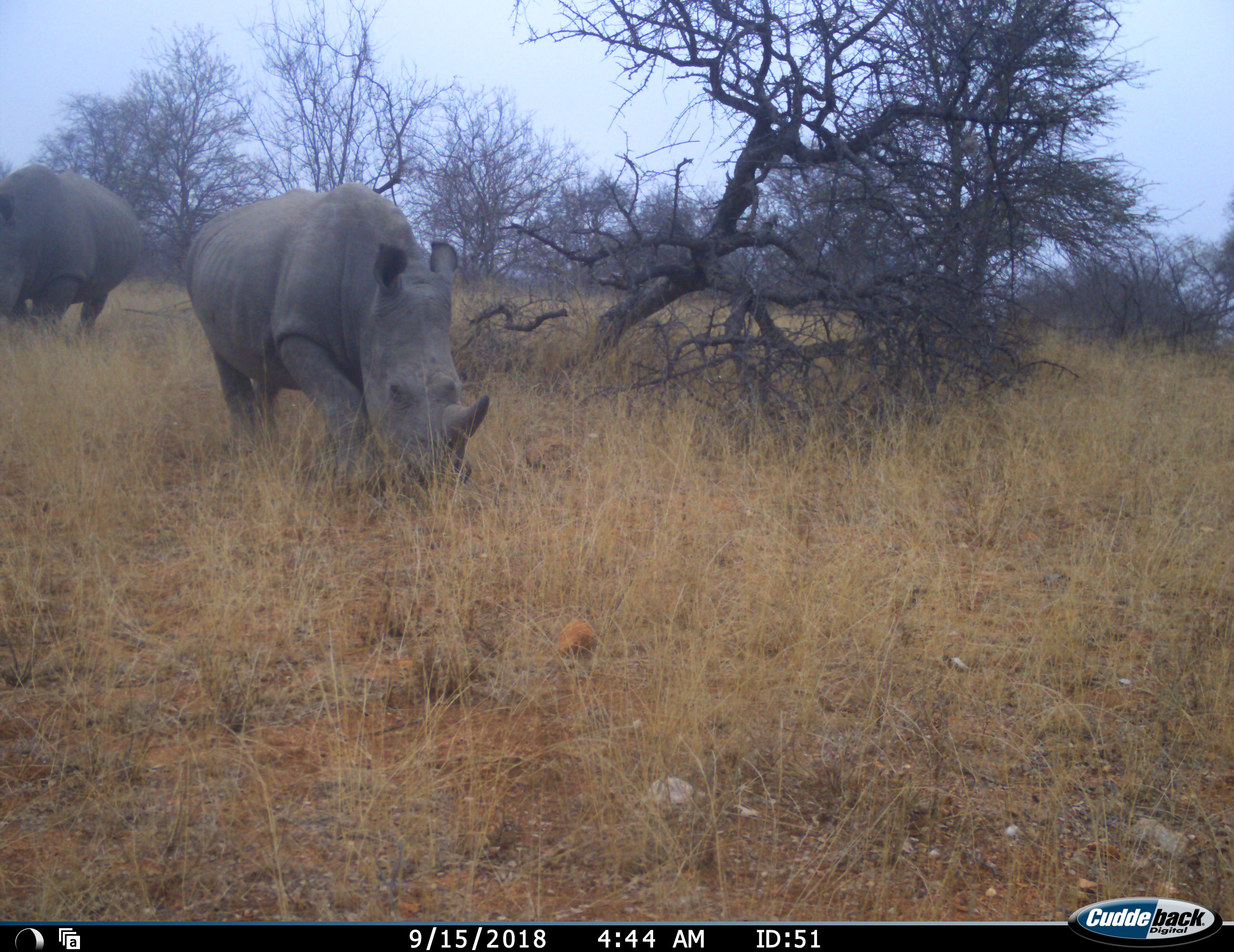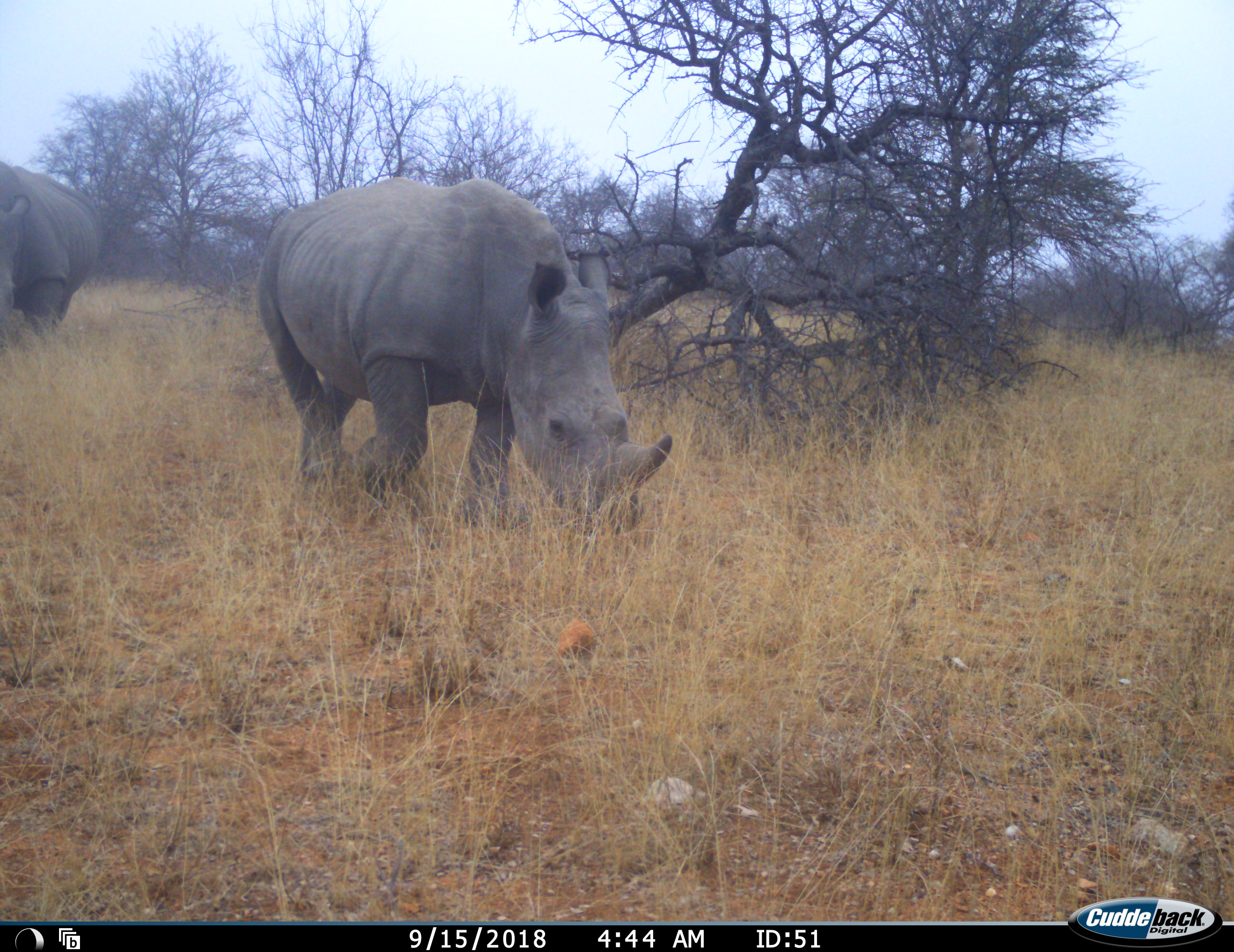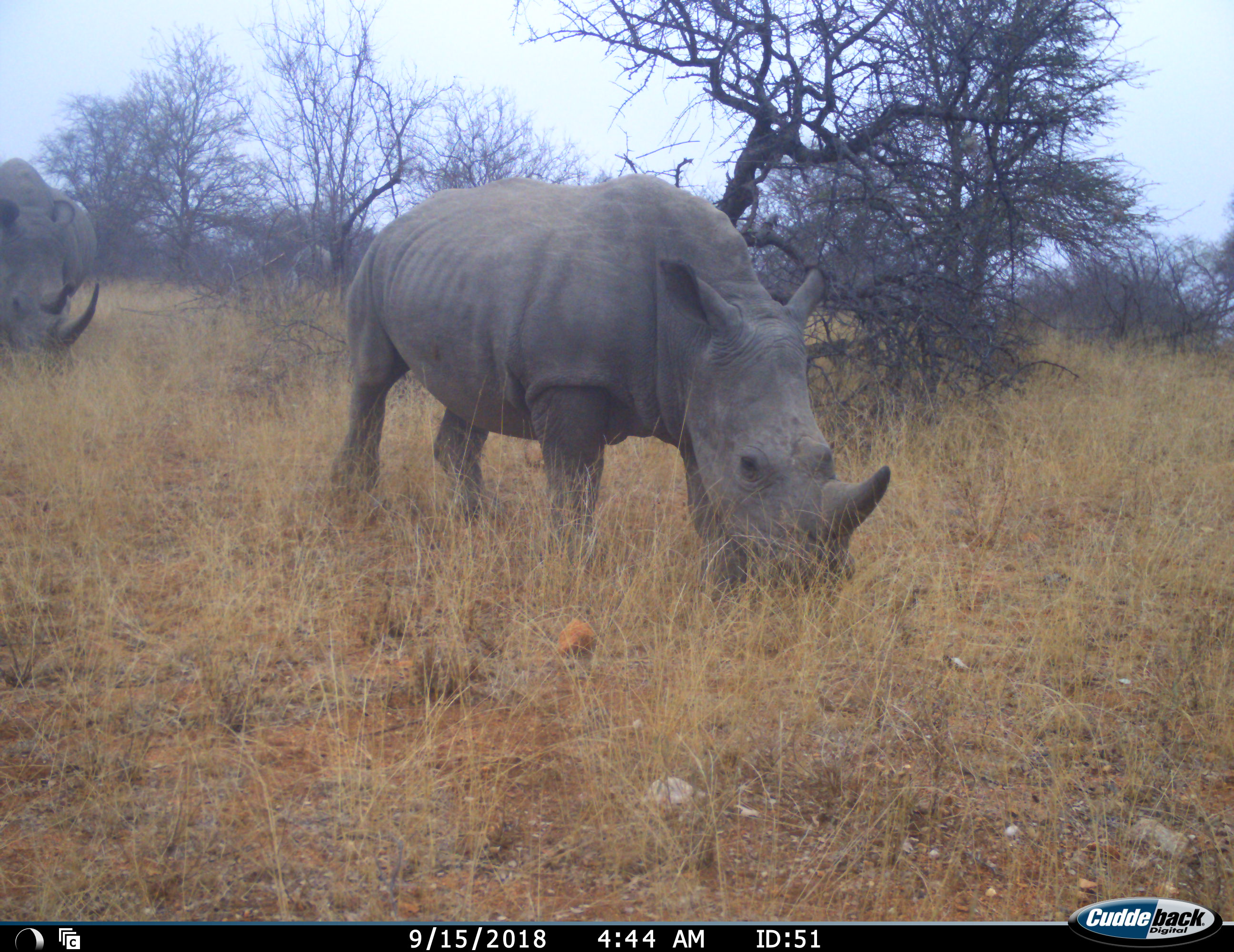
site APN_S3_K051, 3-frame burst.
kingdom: Animalia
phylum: Chordata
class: Mammalia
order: Perissodactyla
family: Rhinocerotidae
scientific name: Rhinocerotidae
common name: unknown rhinoceros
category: rhinocerosunknown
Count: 2.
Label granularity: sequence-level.